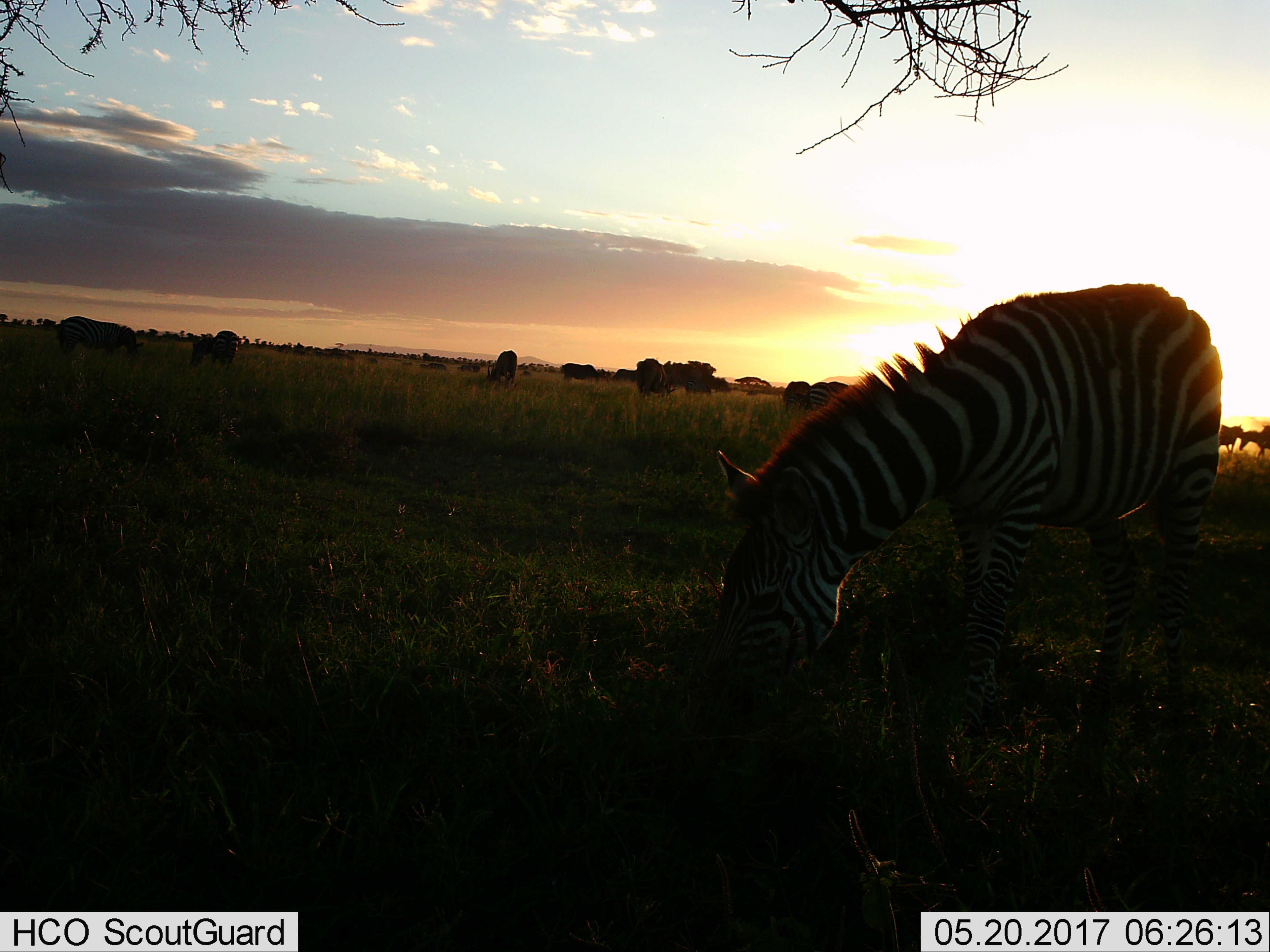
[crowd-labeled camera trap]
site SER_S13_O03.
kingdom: Animalia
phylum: Chordata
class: Mammalia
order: Perissodactyla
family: Equidae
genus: Equus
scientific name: Equus quagga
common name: plains zebra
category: zebraplains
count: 3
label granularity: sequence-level